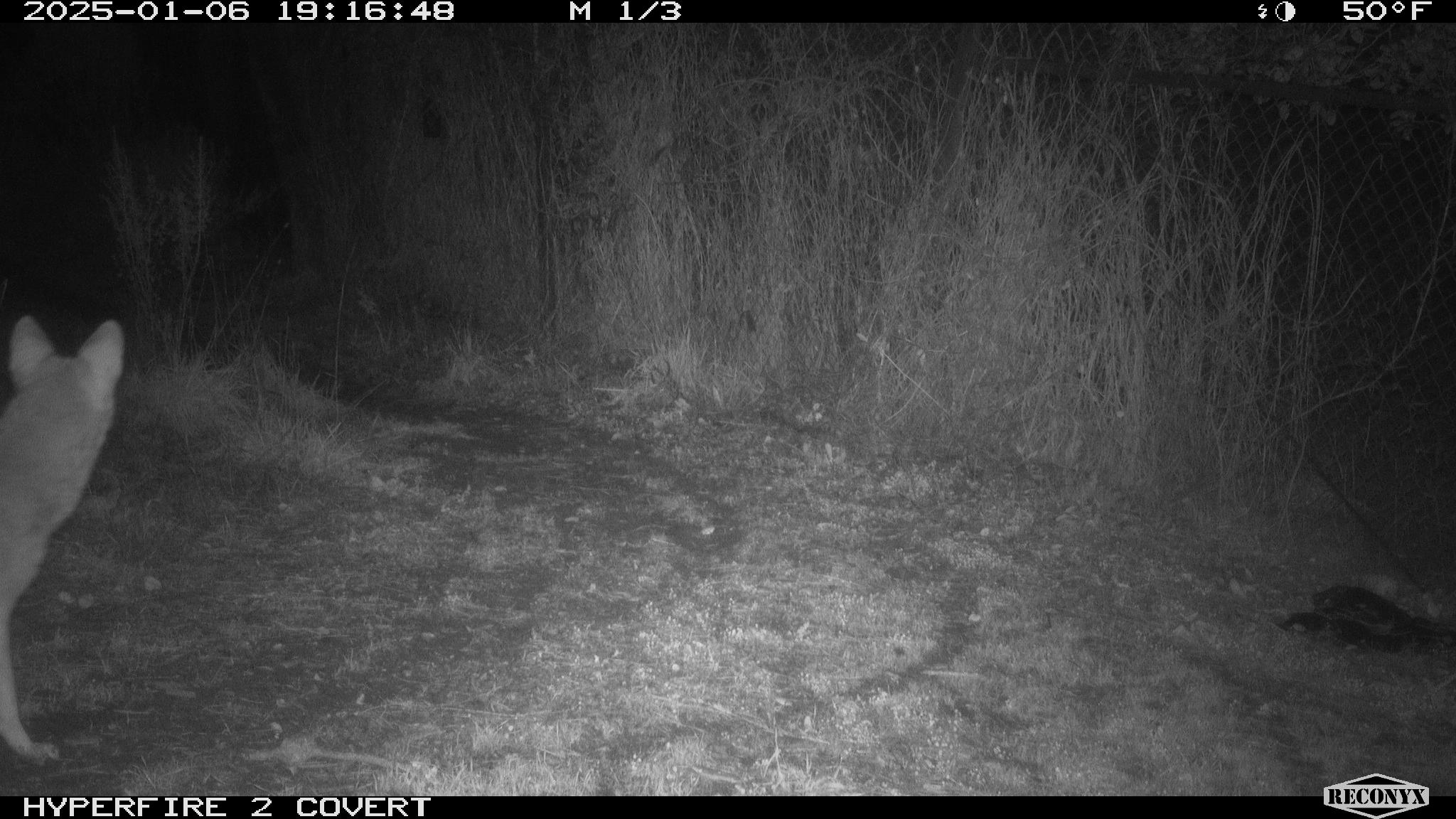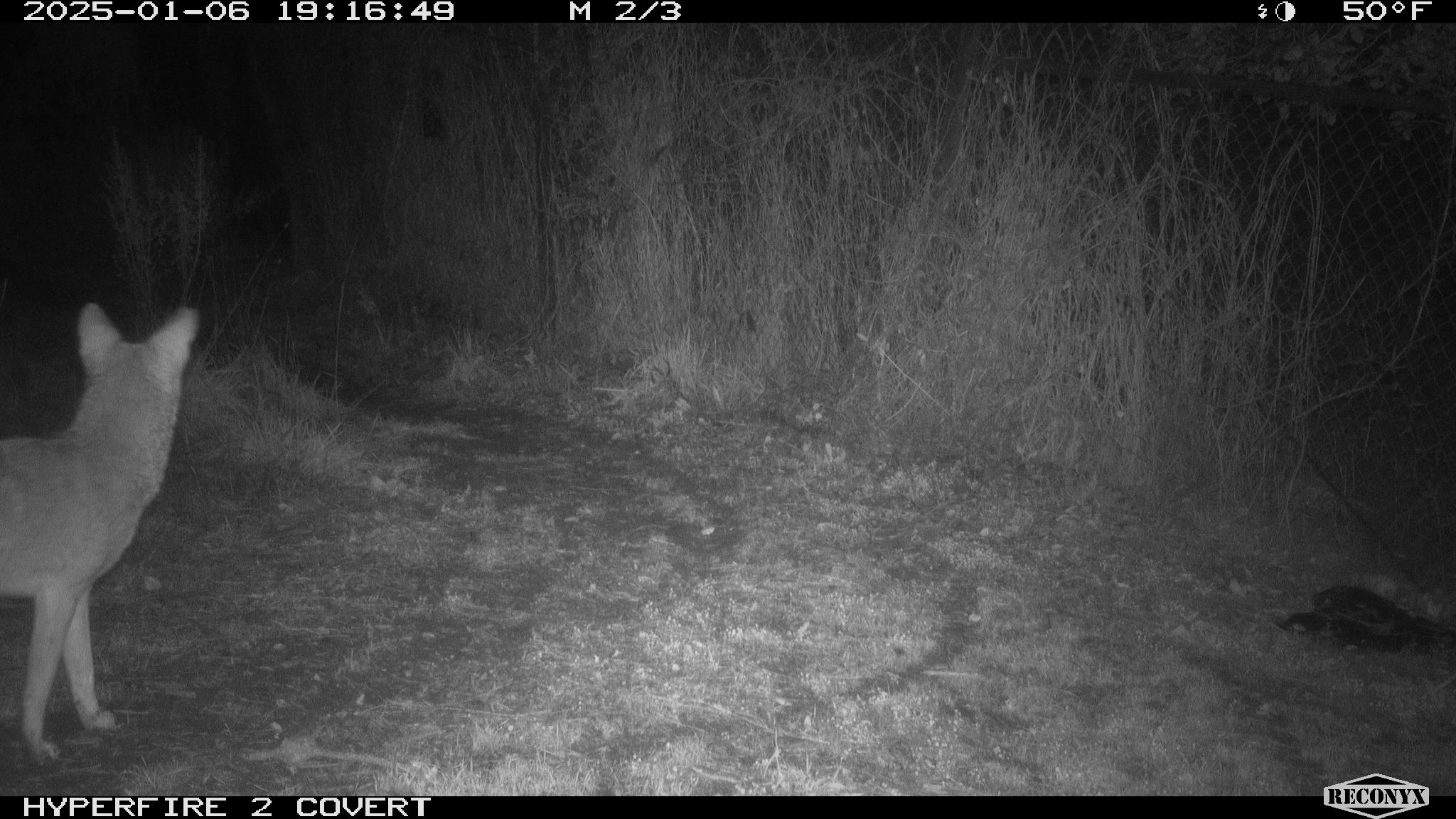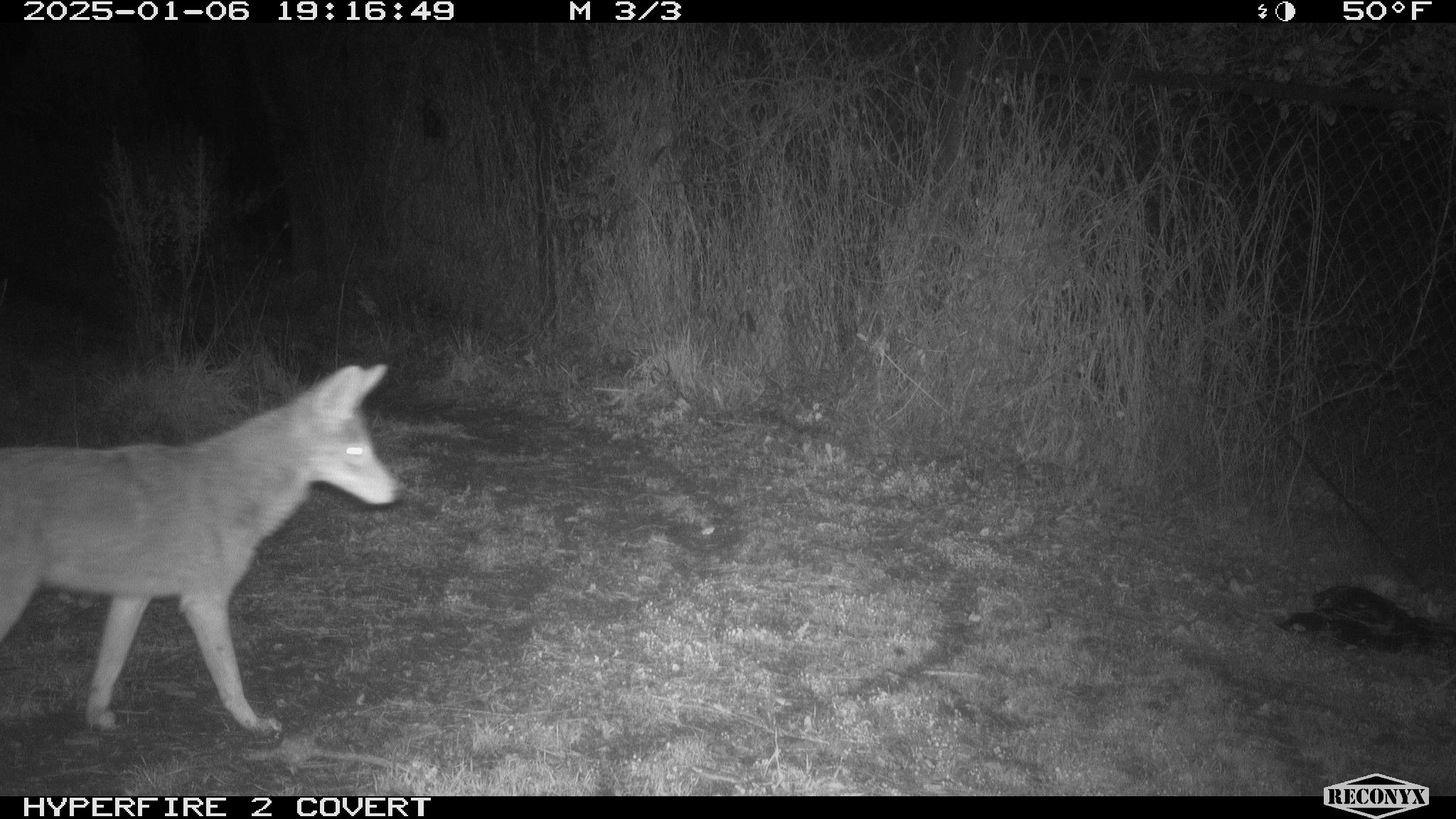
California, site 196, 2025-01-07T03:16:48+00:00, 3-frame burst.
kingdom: Animalia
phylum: Chordata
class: Mammalia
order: Carnivora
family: Canidae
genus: Canis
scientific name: Canis latrans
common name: coyote